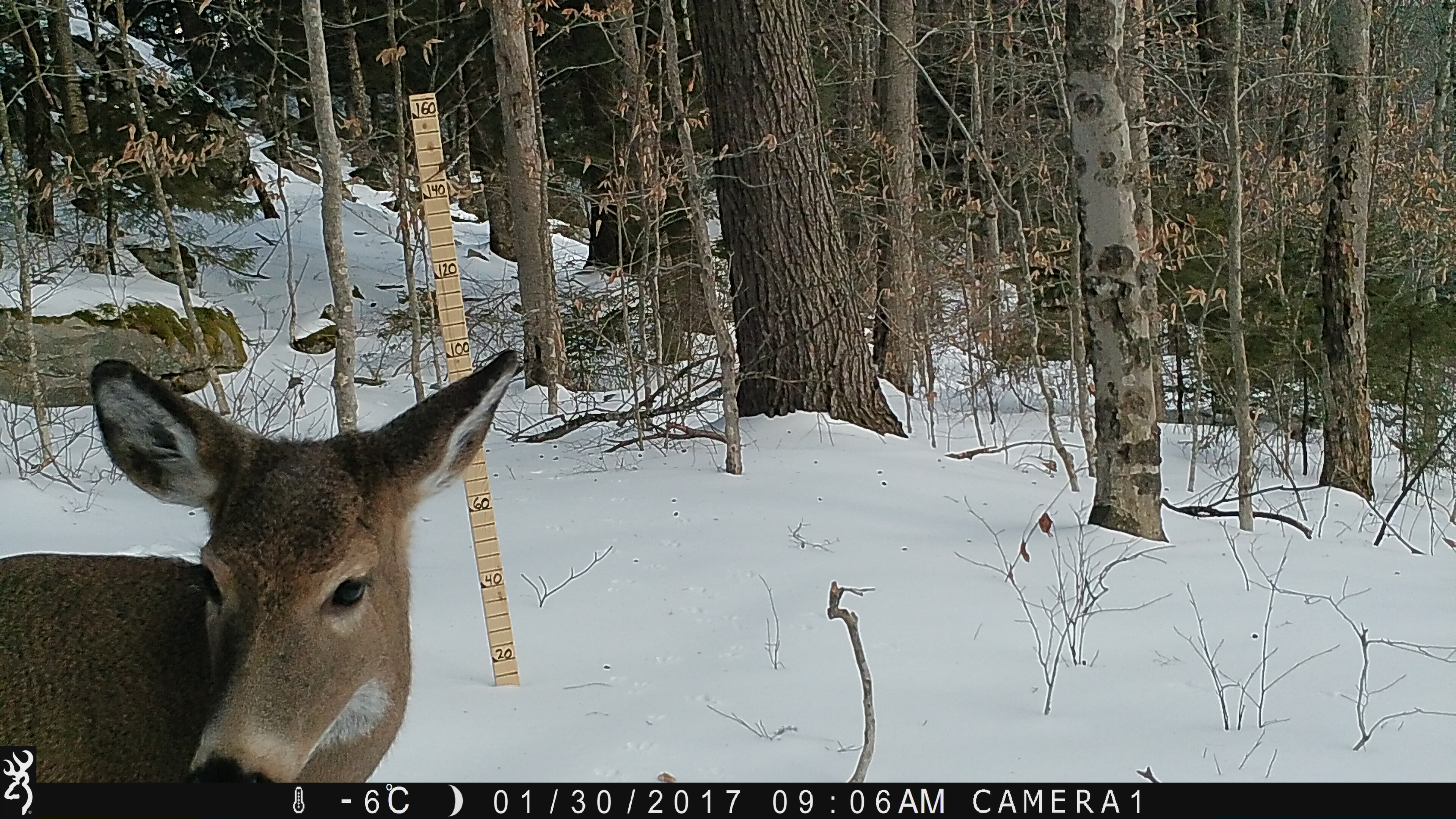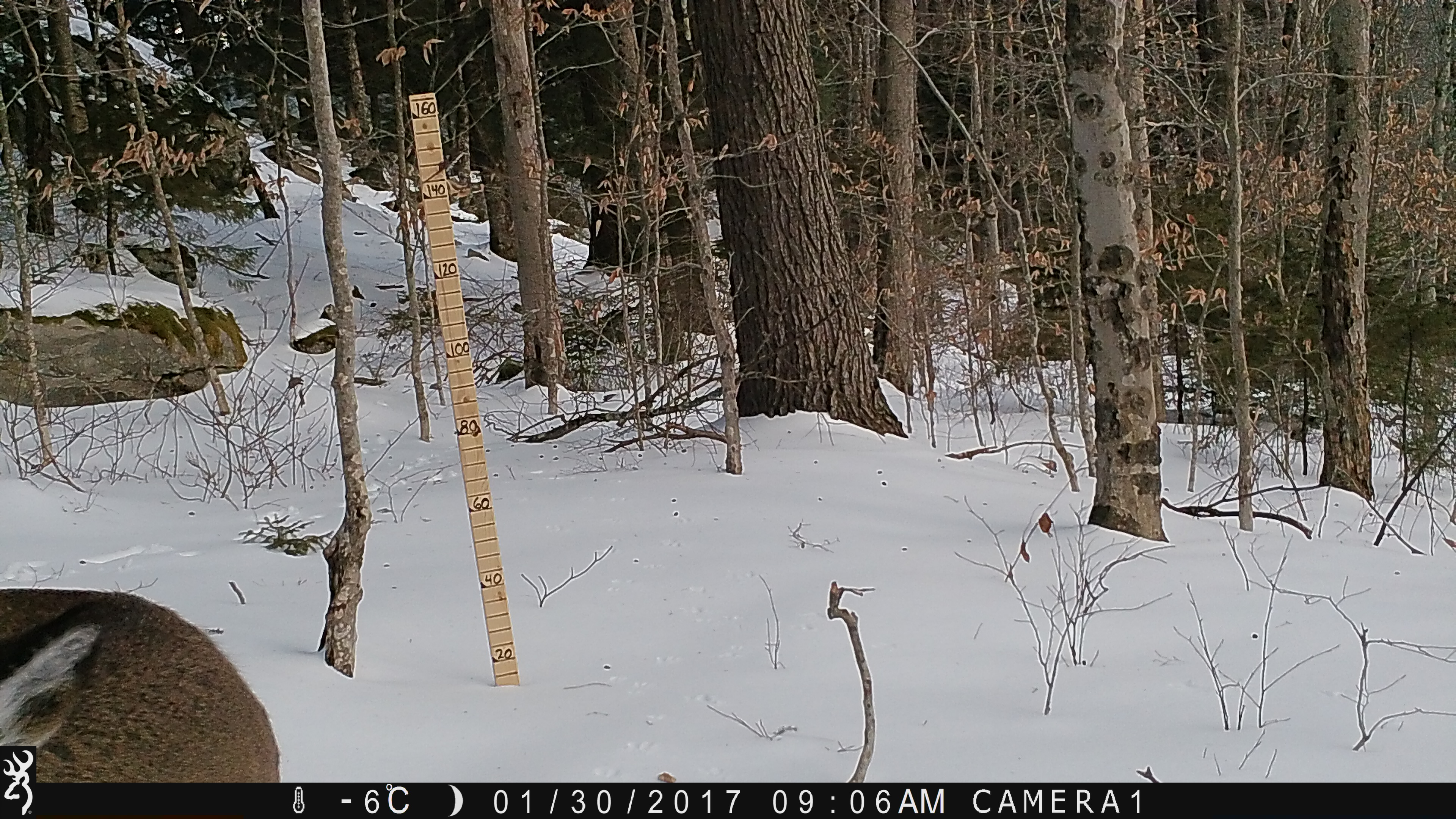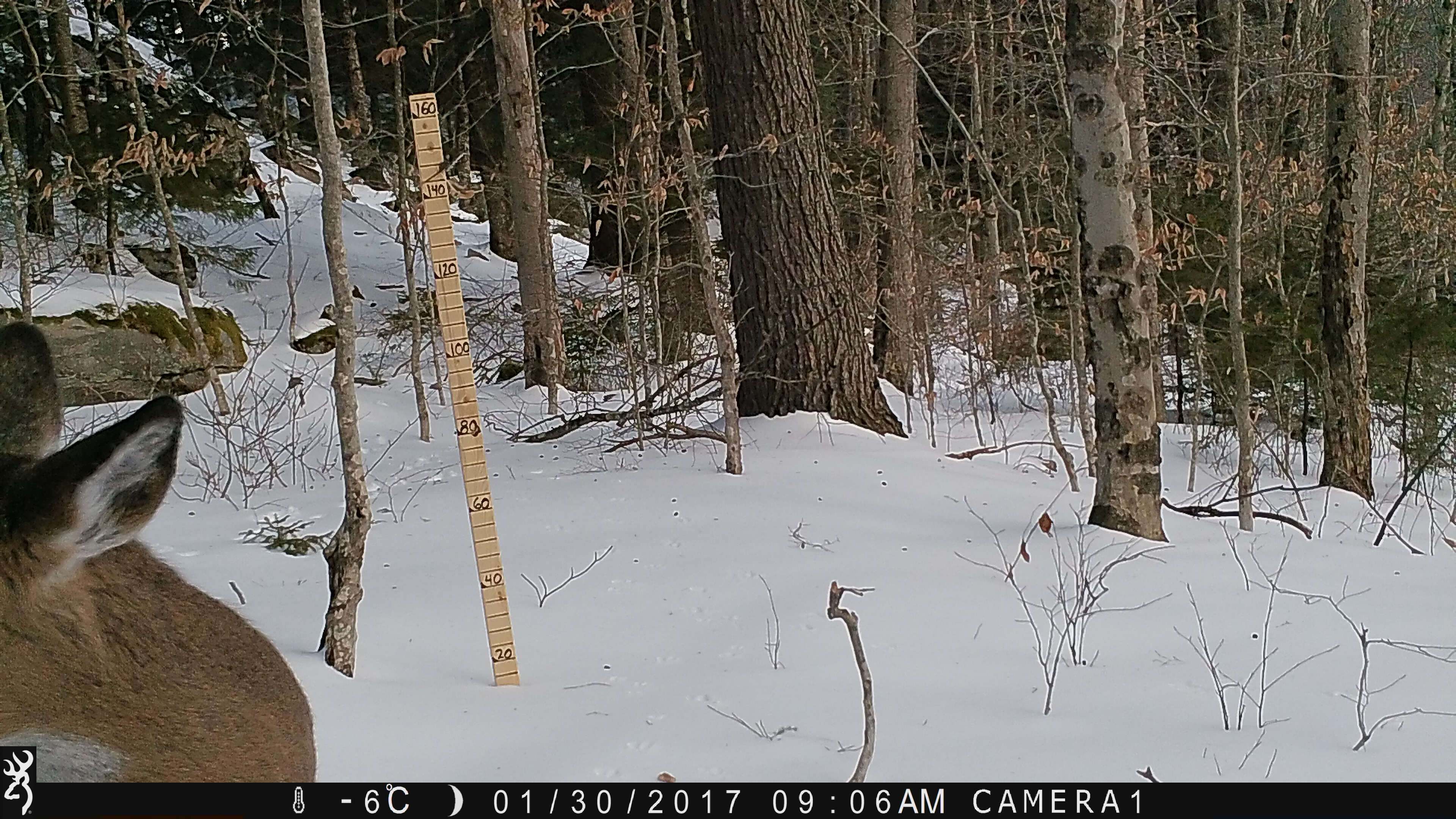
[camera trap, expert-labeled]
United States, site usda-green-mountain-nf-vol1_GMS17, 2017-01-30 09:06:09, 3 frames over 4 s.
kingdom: Animalia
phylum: Chordata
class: Mammalia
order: Artiodactyla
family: Cervidae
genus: Odocoileus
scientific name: Odocoileus virginianus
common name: white-tailed deer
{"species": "white-tailed deer (Odocoileus virginianus)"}